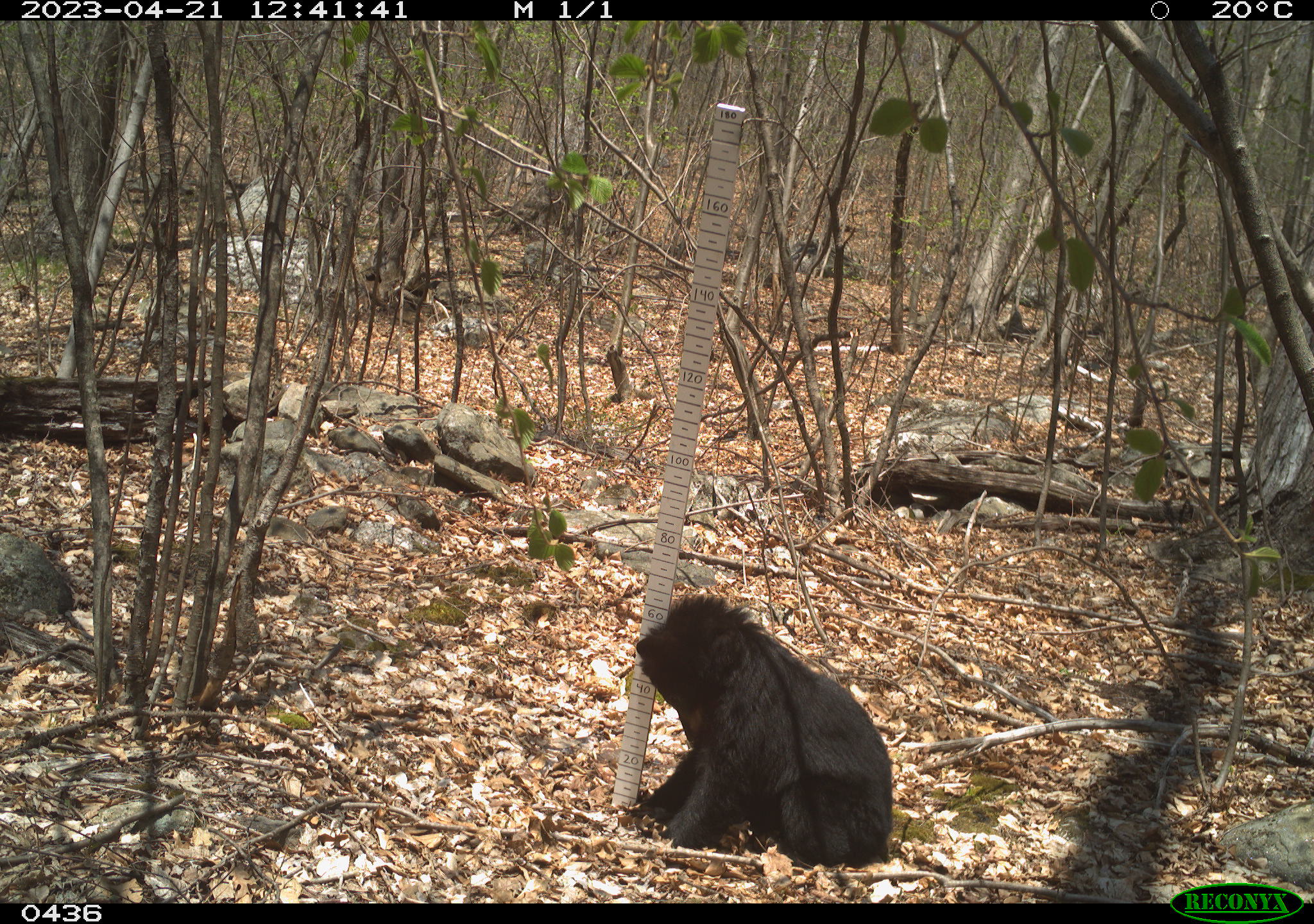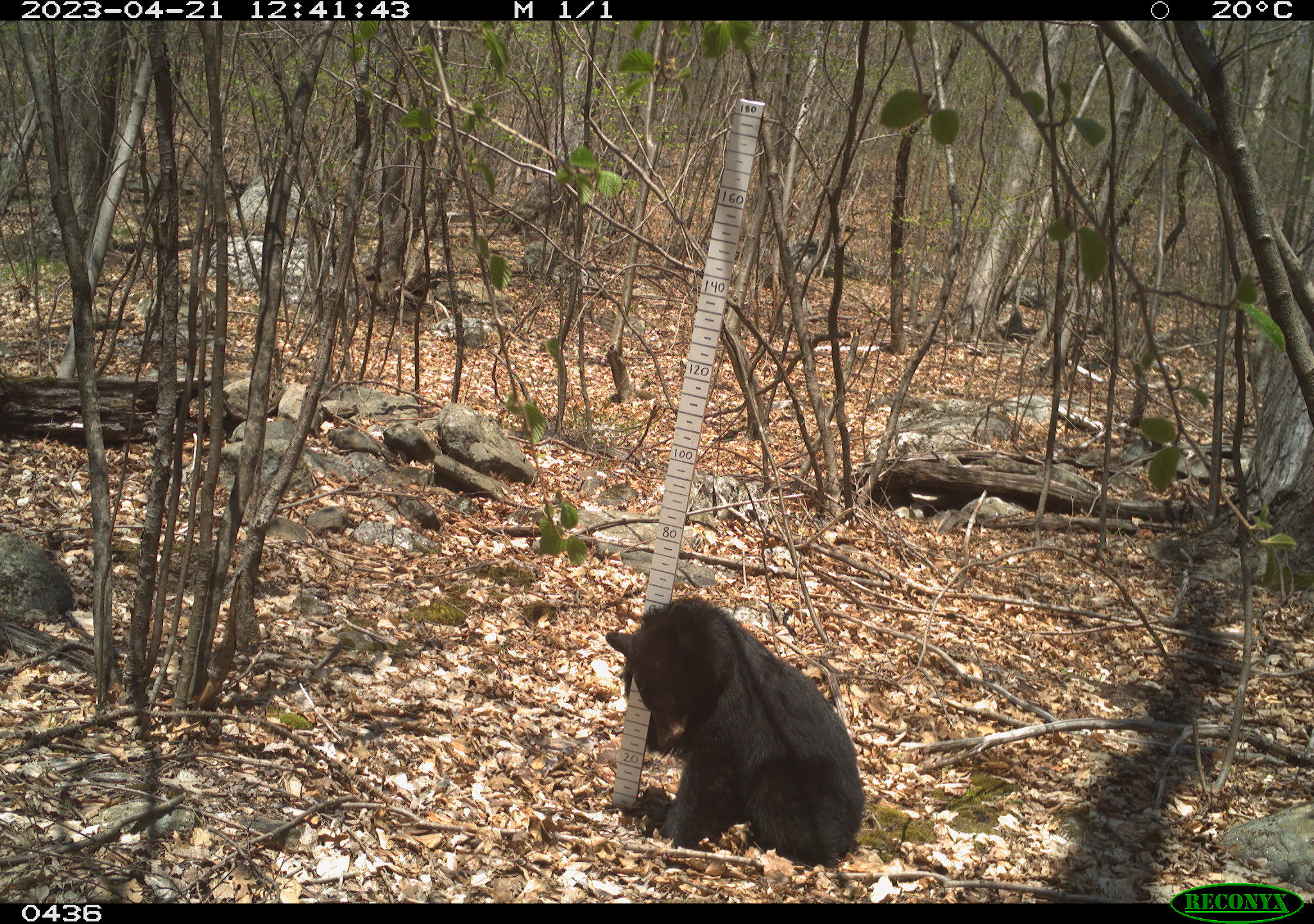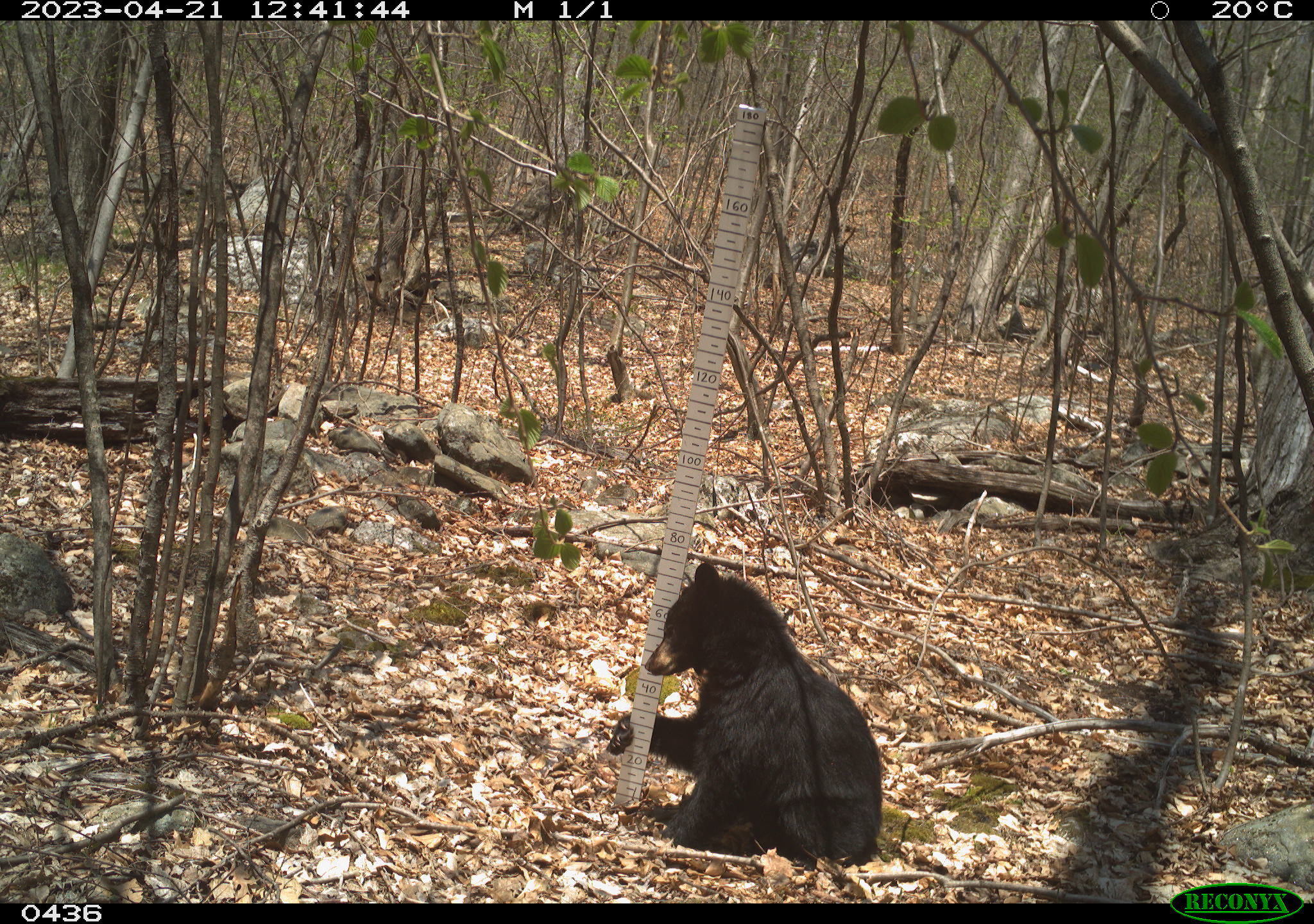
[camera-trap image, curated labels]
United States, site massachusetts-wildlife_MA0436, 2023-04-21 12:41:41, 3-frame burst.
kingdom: Animalia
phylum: Chordata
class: Mammalia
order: Carnivora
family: Ursidae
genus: Ursus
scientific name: Ursus americanus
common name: black bear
Black bear (Ursus americanus).